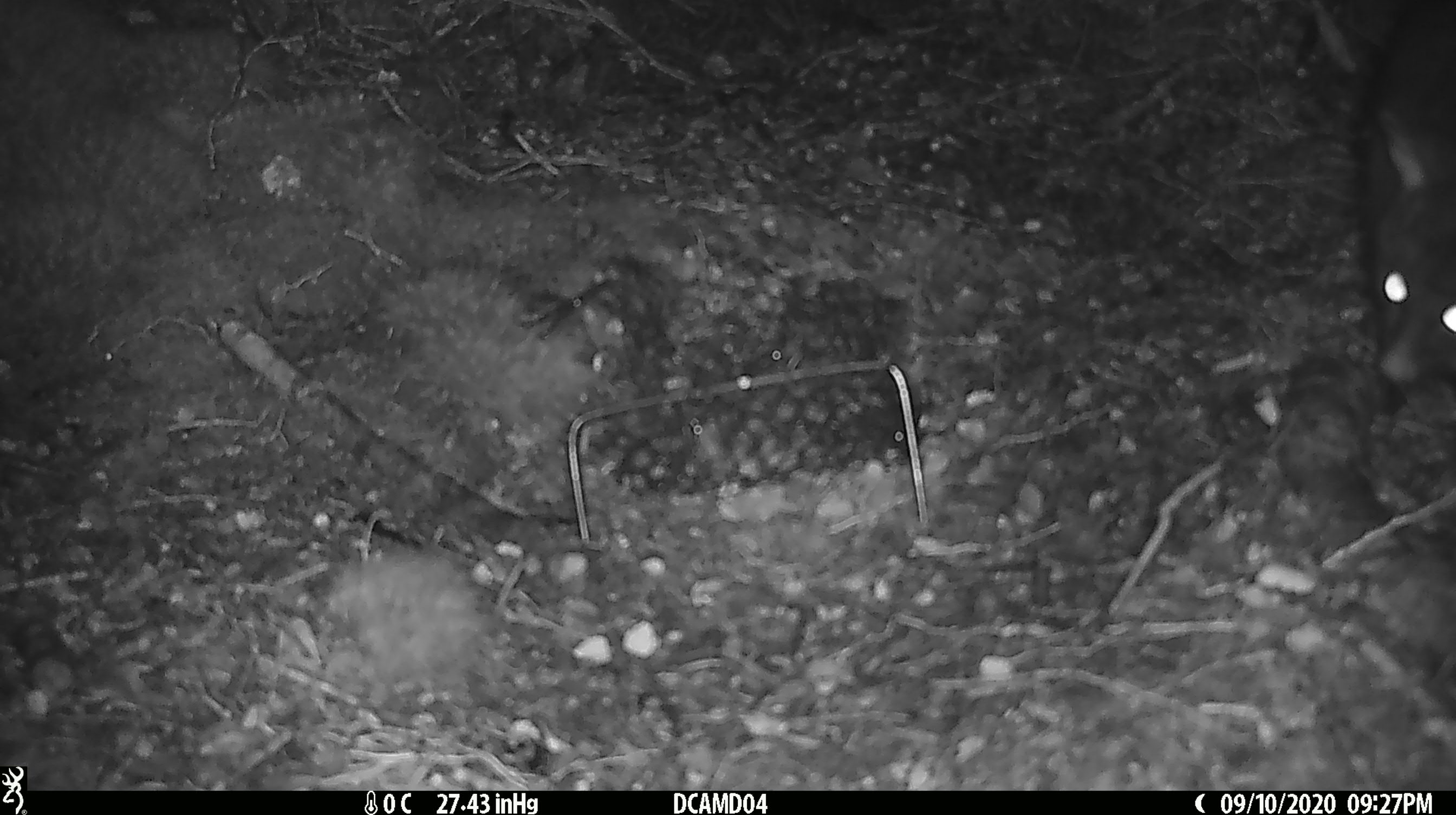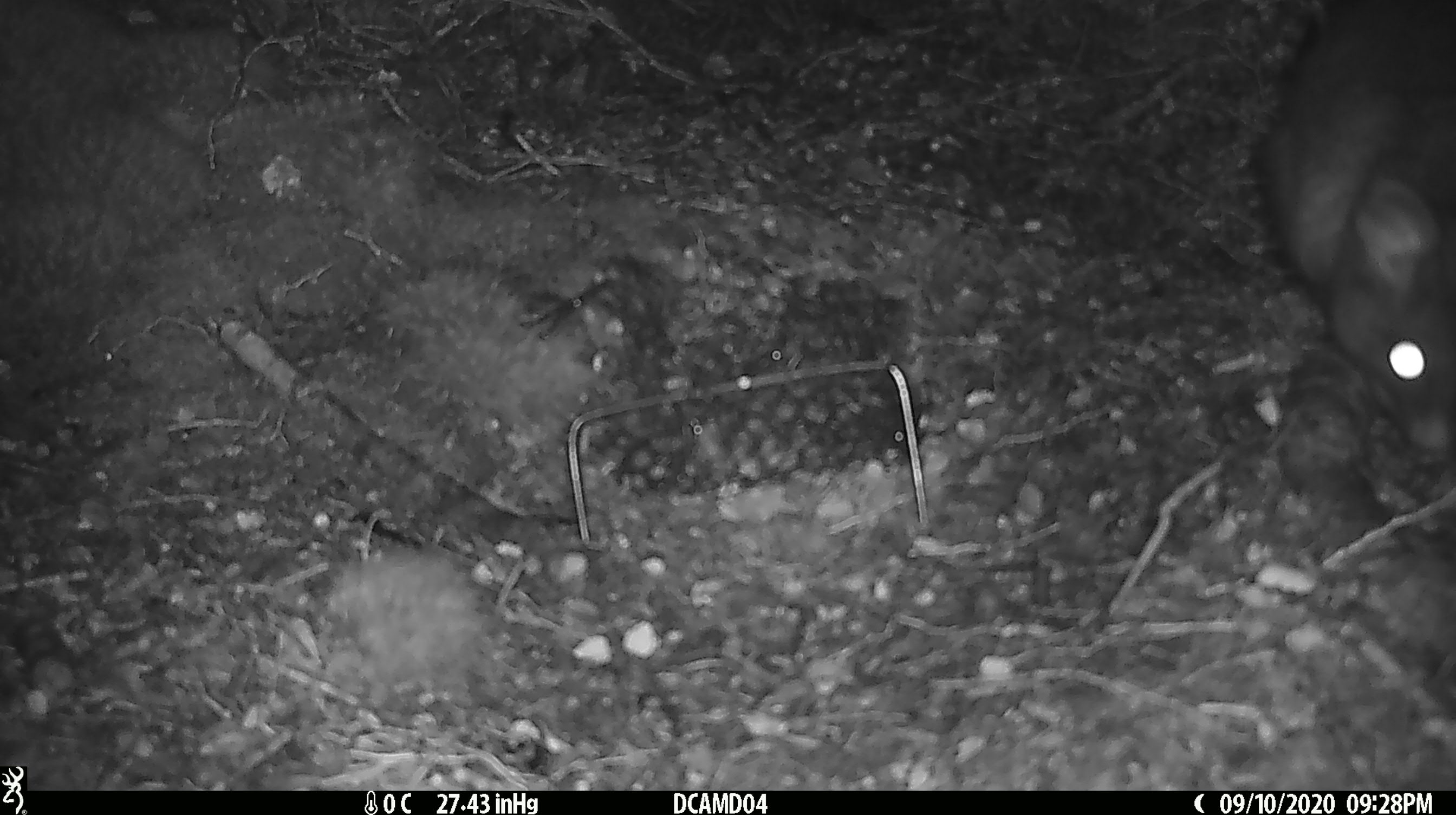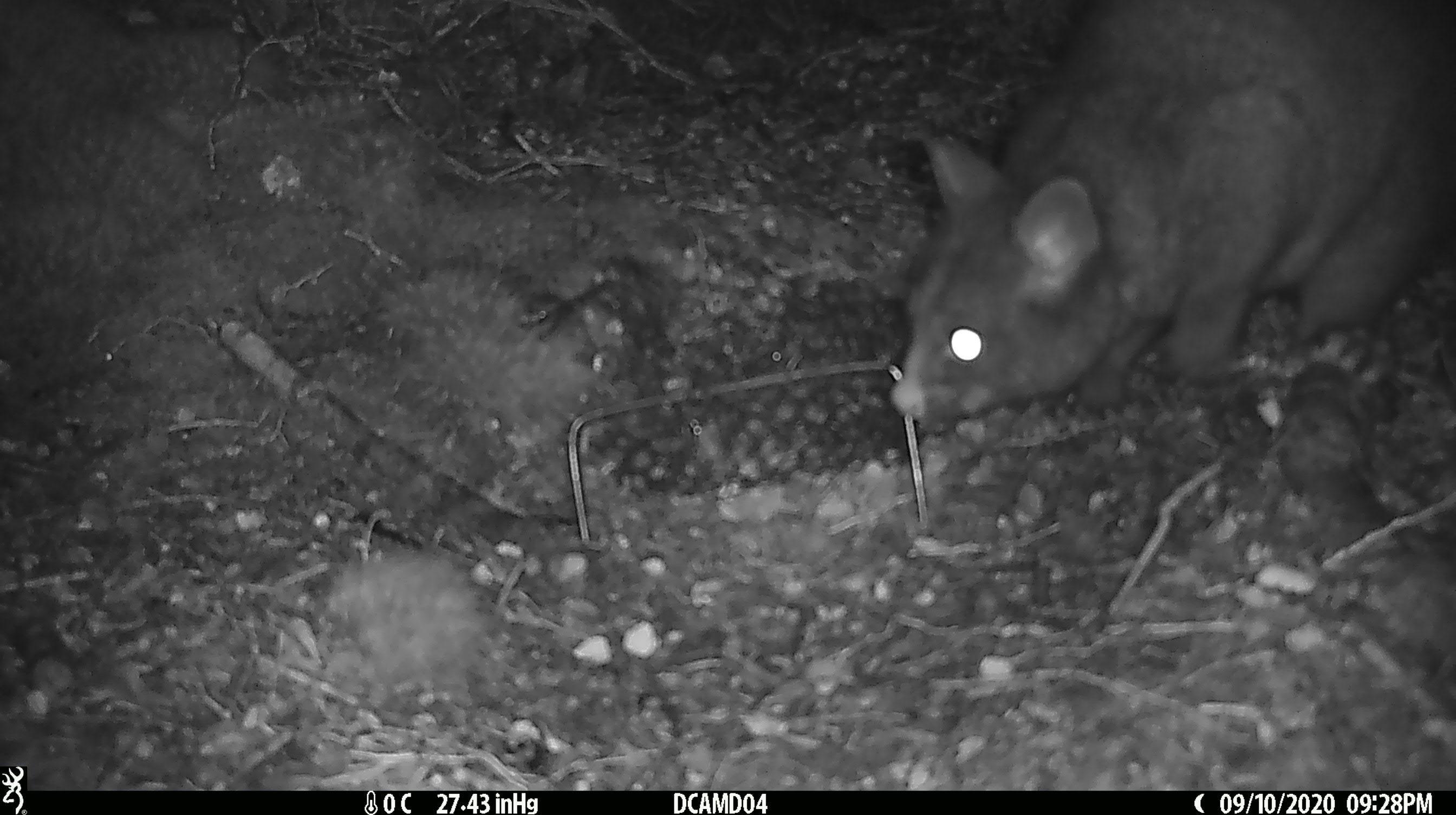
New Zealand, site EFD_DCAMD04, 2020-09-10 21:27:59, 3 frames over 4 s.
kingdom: Animalia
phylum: Chordata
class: Mammalia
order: Diprotodontia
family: Phalangeridae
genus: Trichosurus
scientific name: Trichosurus vulpecula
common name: common brushtail possum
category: possum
Possum (common brushtail possum) (Trichosurus vulpecula).